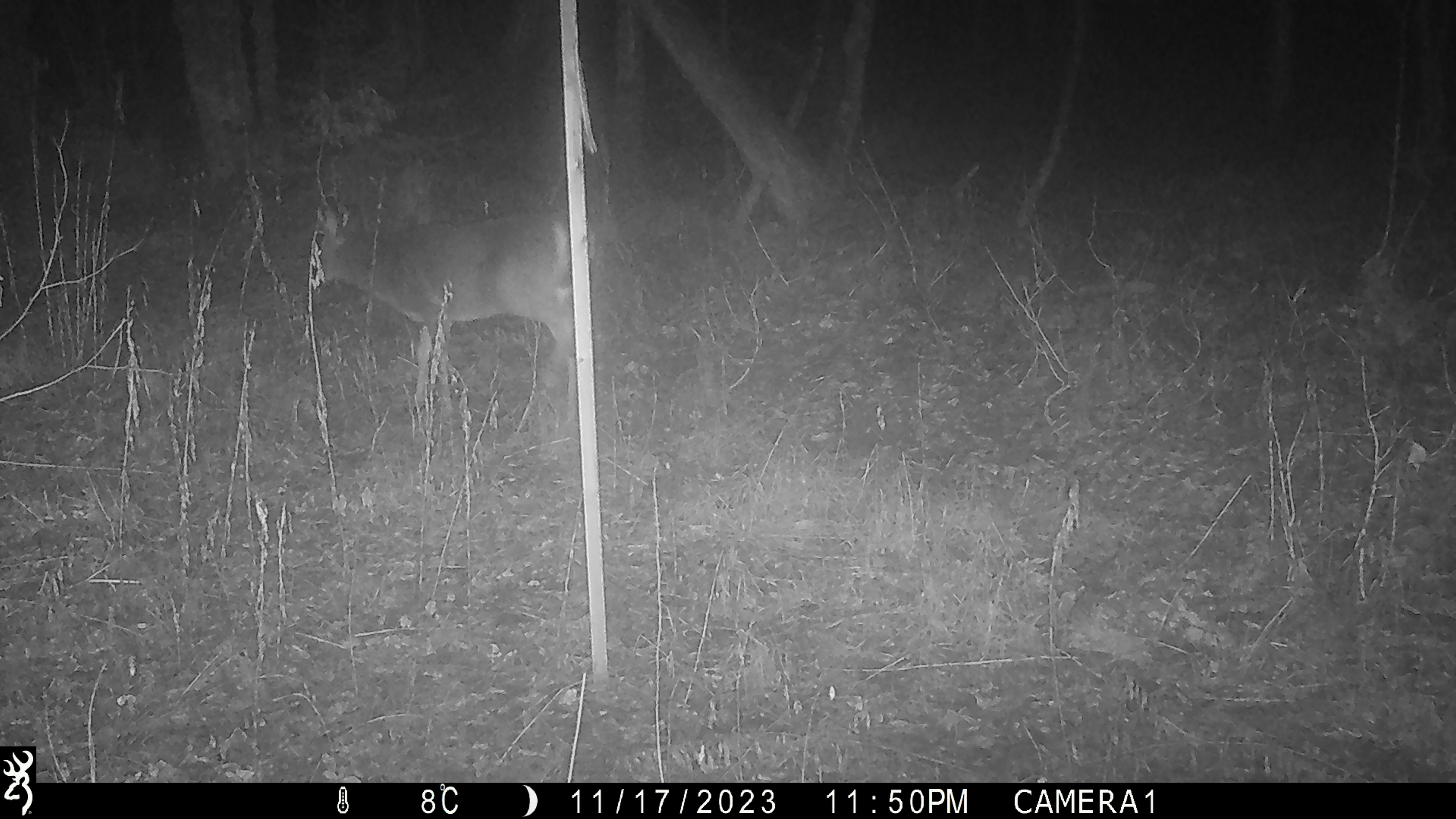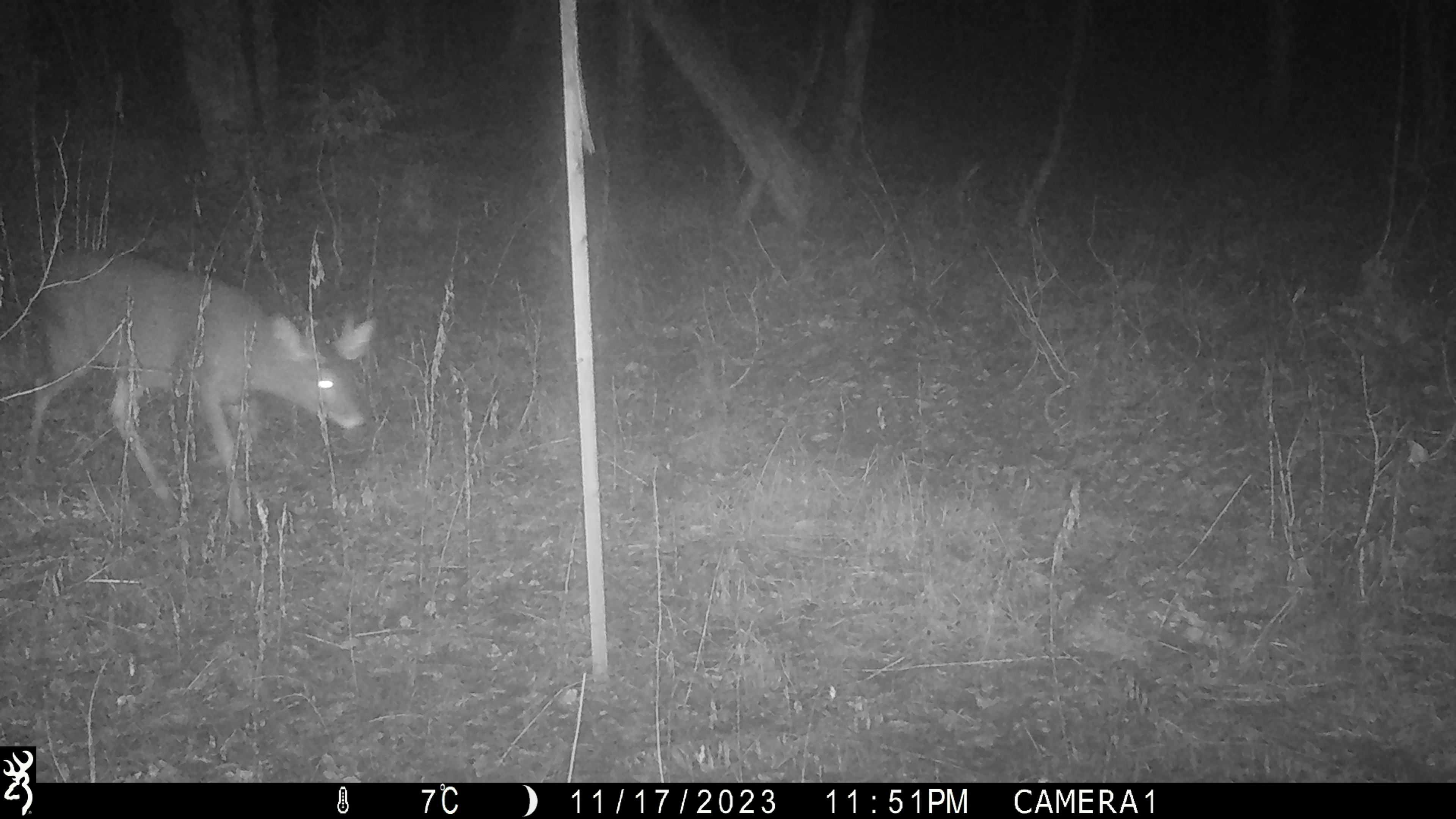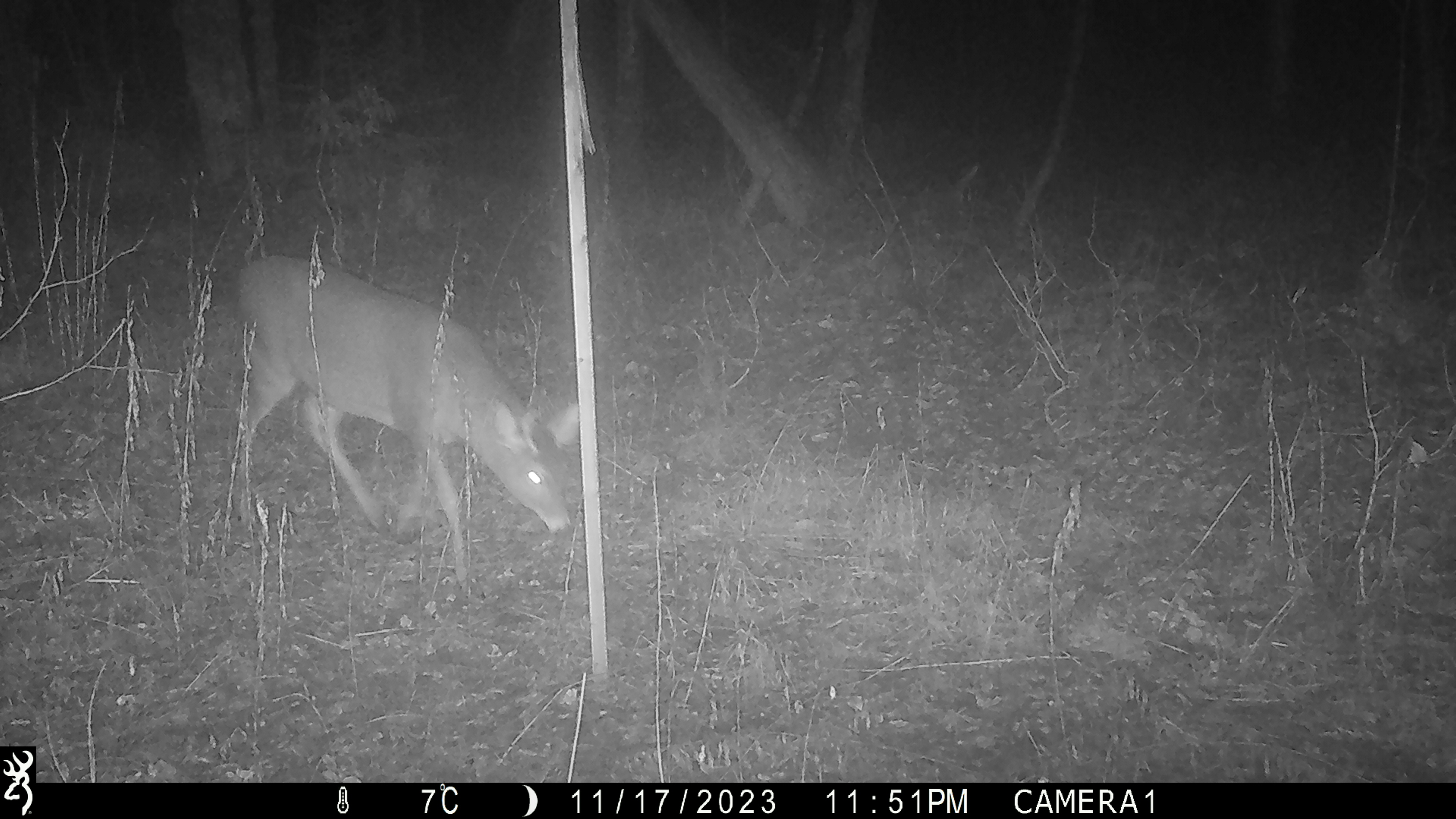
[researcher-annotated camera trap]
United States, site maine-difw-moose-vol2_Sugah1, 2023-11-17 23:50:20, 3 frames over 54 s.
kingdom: Animalia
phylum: Chordata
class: Mammalia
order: Artiodactyla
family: Cervidae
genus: Odocoileus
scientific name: Odocoileus virginianus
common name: white-tailed deer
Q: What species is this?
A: White-tailed deer (Odocoileus virginianus).